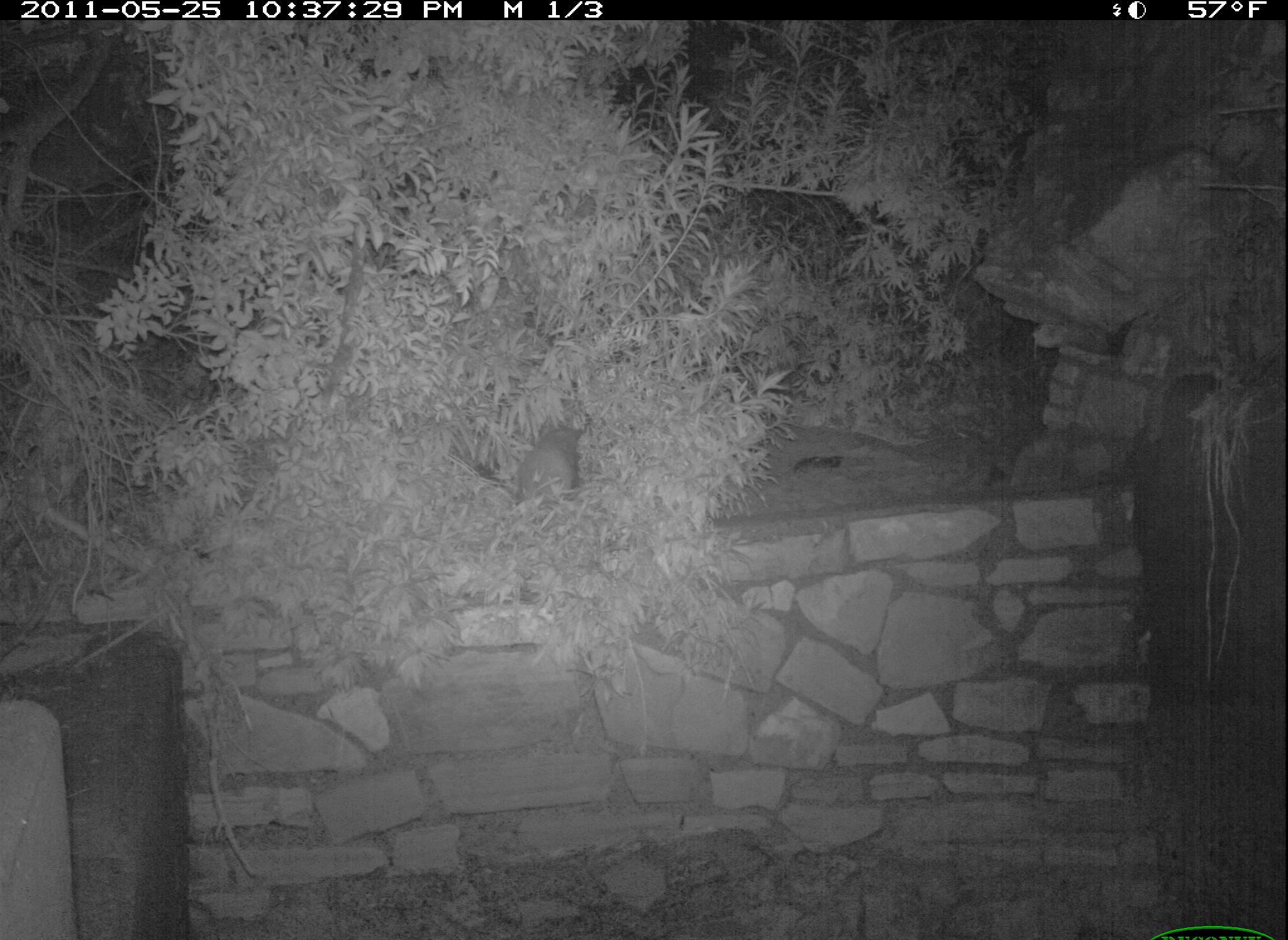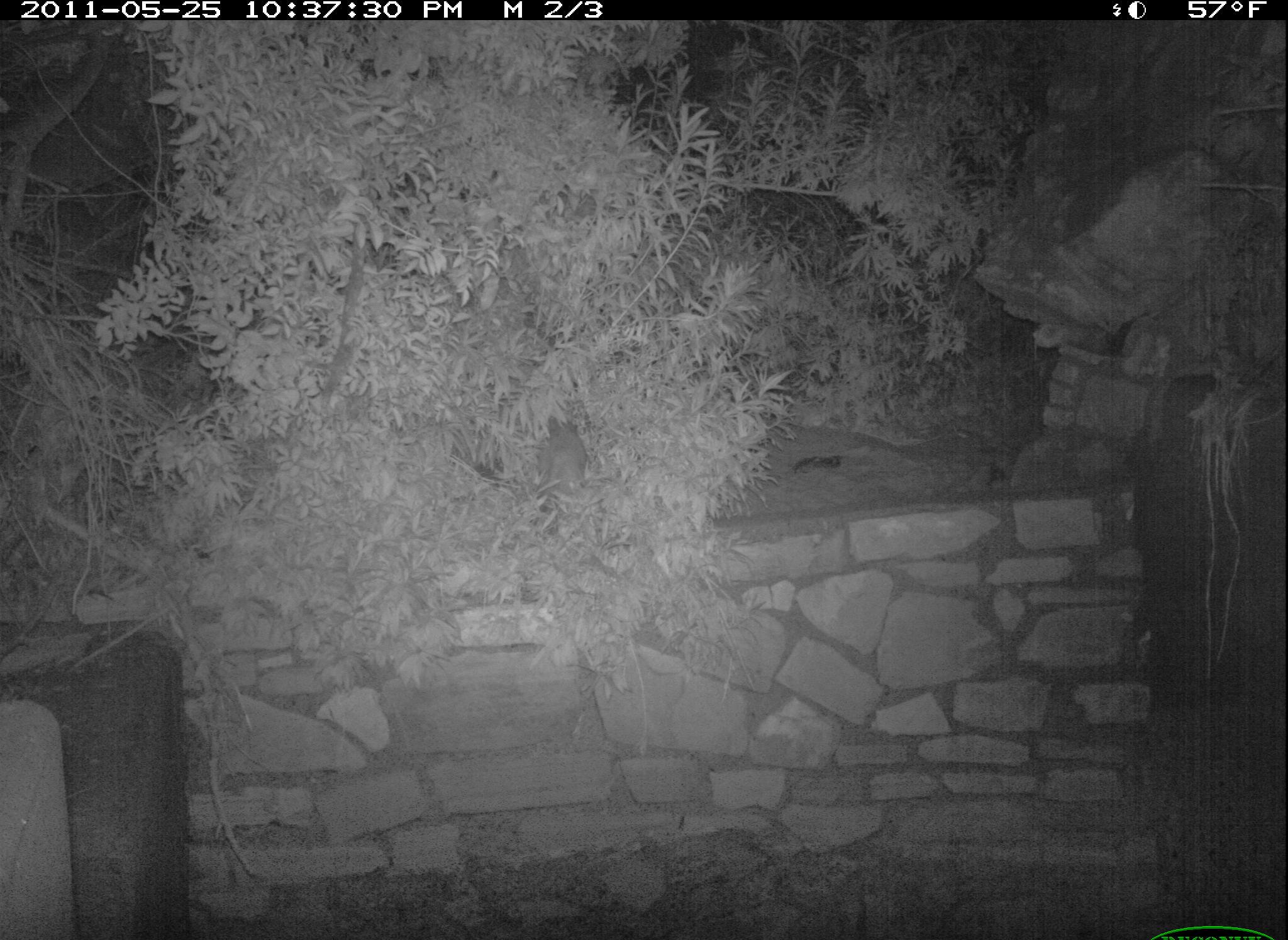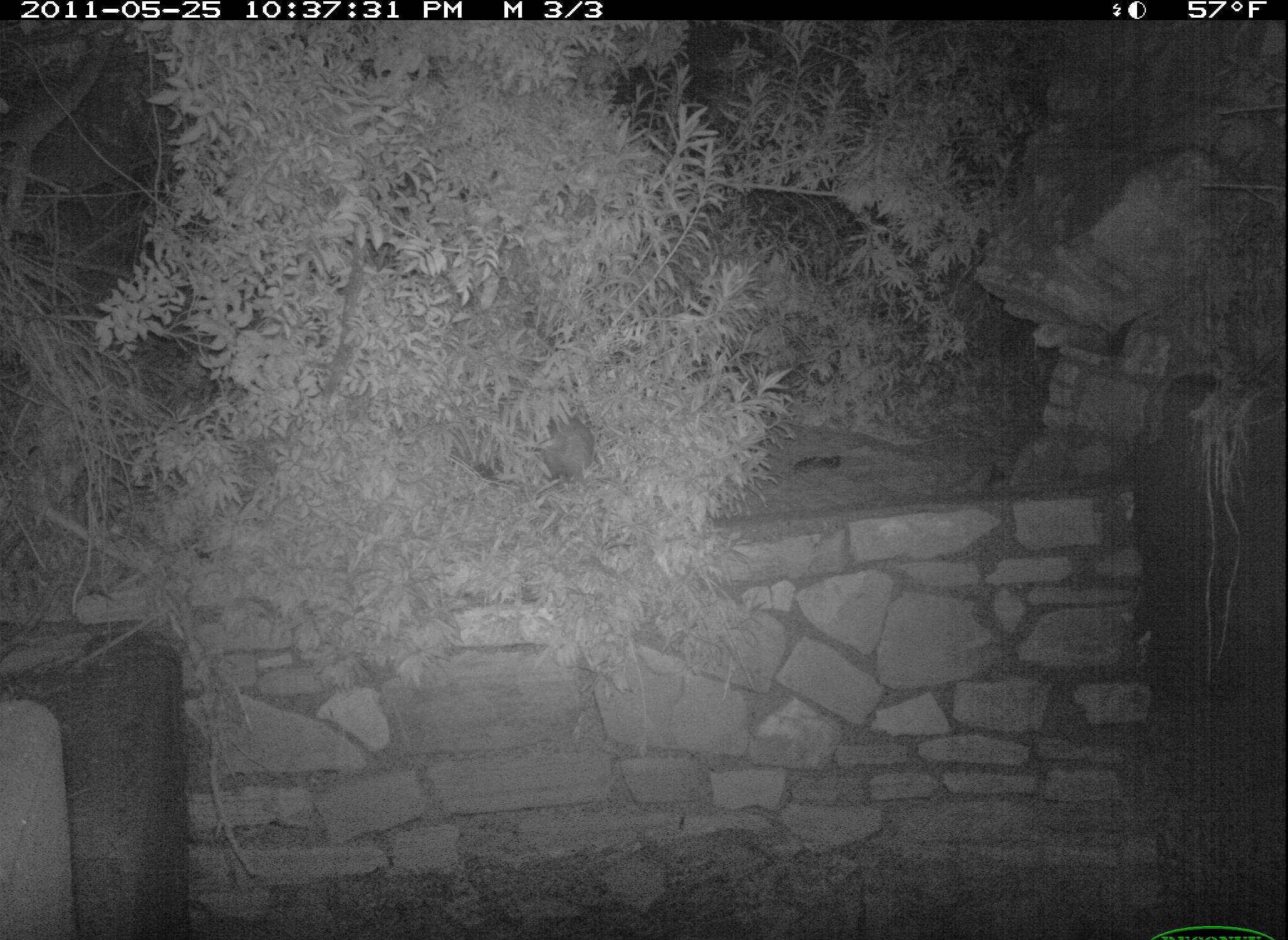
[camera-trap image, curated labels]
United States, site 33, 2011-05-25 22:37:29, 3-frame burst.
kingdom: Animalia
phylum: Chordata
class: Mammalia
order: Didelphimorphia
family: Didelphidae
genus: Didelphis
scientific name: Didelphis virginiana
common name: virginia opossum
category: opossum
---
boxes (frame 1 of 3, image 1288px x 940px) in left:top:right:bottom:
opossum: 496:403:605:522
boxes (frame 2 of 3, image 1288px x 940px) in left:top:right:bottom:
opossum: 525:403:599:506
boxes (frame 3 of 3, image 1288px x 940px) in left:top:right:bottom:
opossum: 509:370:604:501